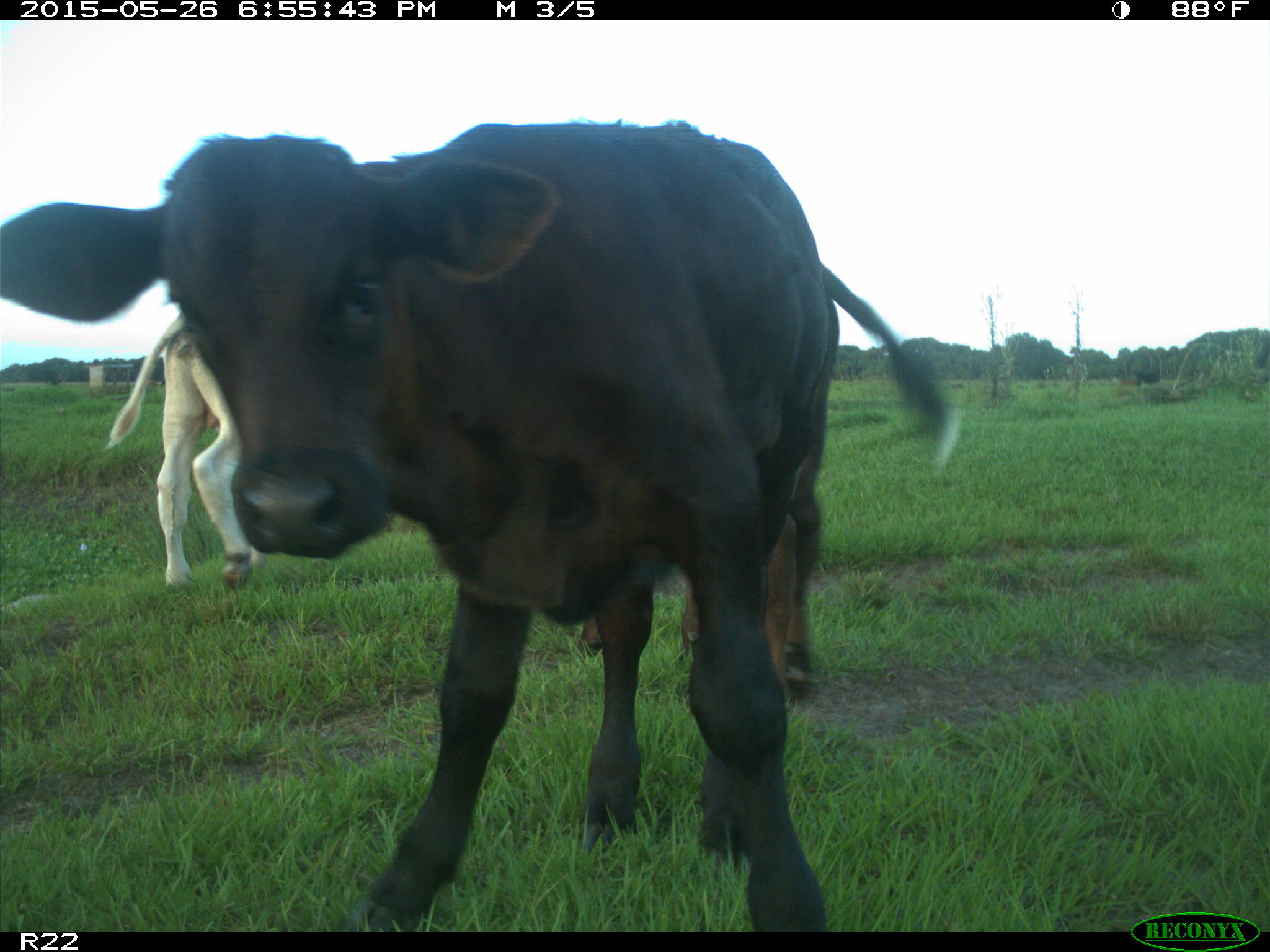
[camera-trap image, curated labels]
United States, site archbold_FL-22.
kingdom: Animalia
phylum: Chordata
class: Mammalia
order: Artiodactyla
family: Bovidae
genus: Bos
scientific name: Bos taurus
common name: domestic cow